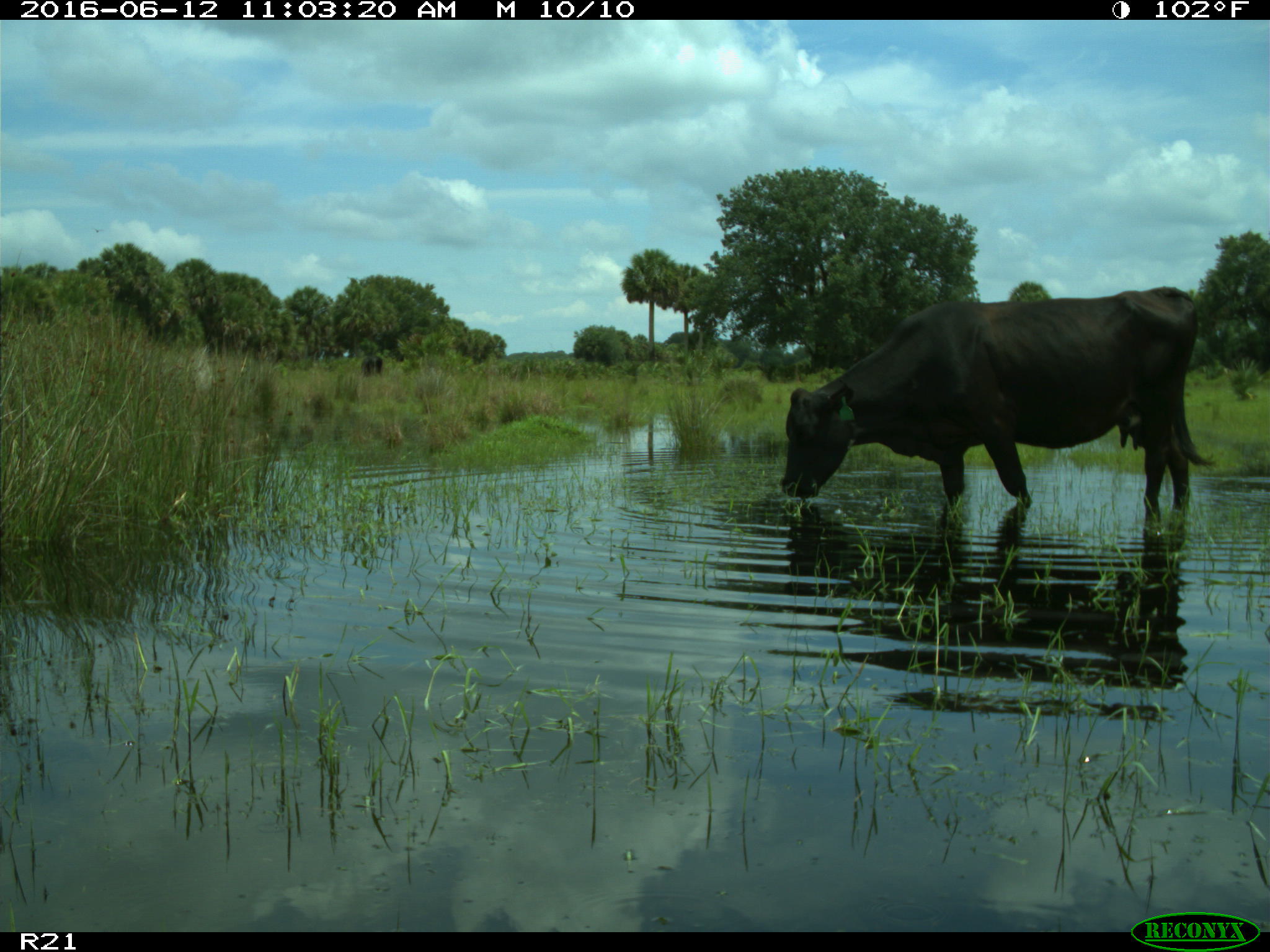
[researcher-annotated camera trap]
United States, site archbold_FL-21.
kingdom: Animalia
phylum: Chordata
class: Mammalia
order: Artiodactyla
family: Bovidae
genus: Bos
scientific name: Bos taurus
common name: domestic cow